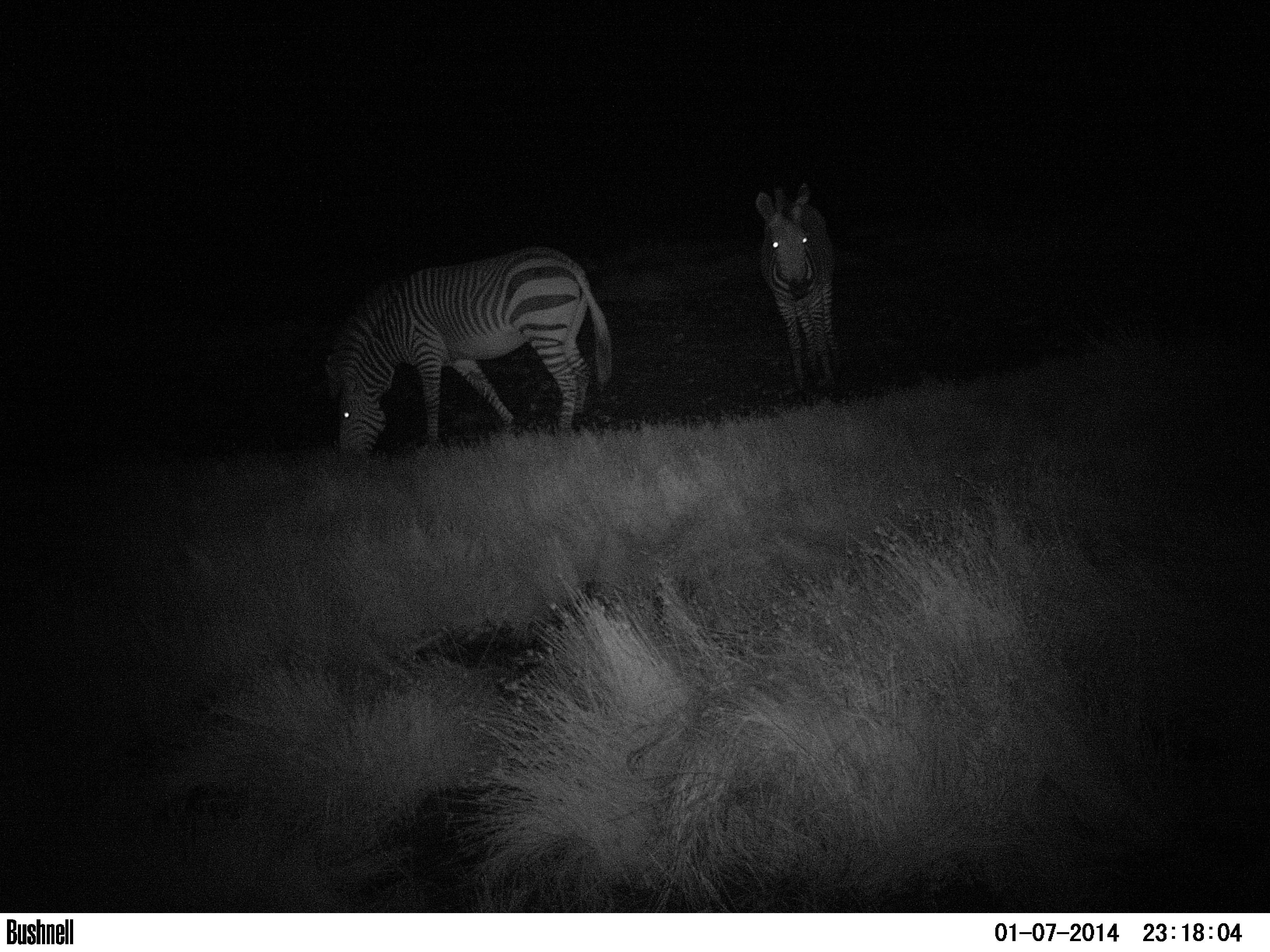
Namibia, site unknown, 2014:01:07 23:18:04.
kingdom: Animalia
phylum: Chordata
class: Mammalia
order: Perissodactyla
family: Equidae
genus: Equus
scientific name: Equus zebra hartmannae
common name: hartmann's mountain zebra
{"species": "Equus zebra hartmannae (hartmann's mountain zebra)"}